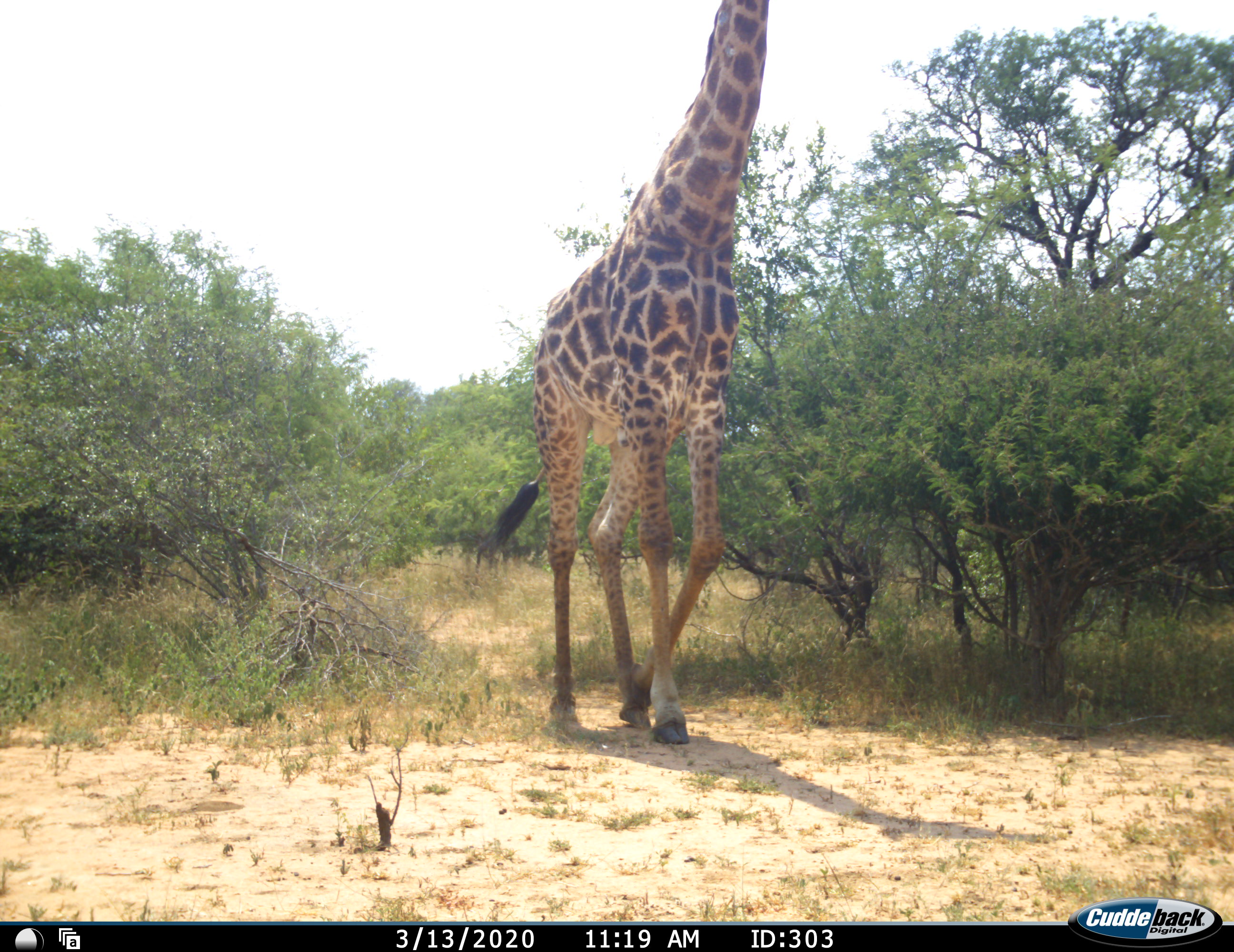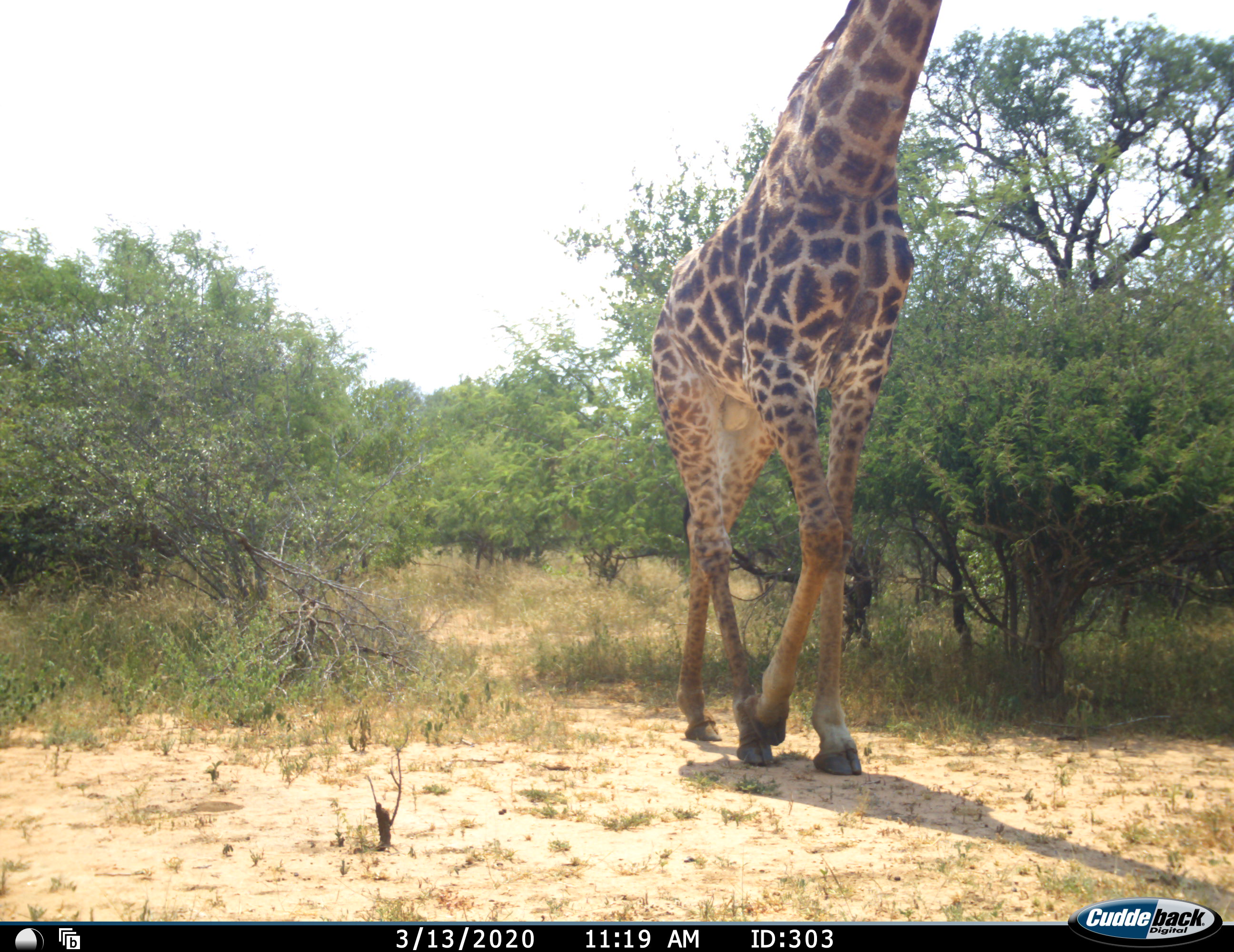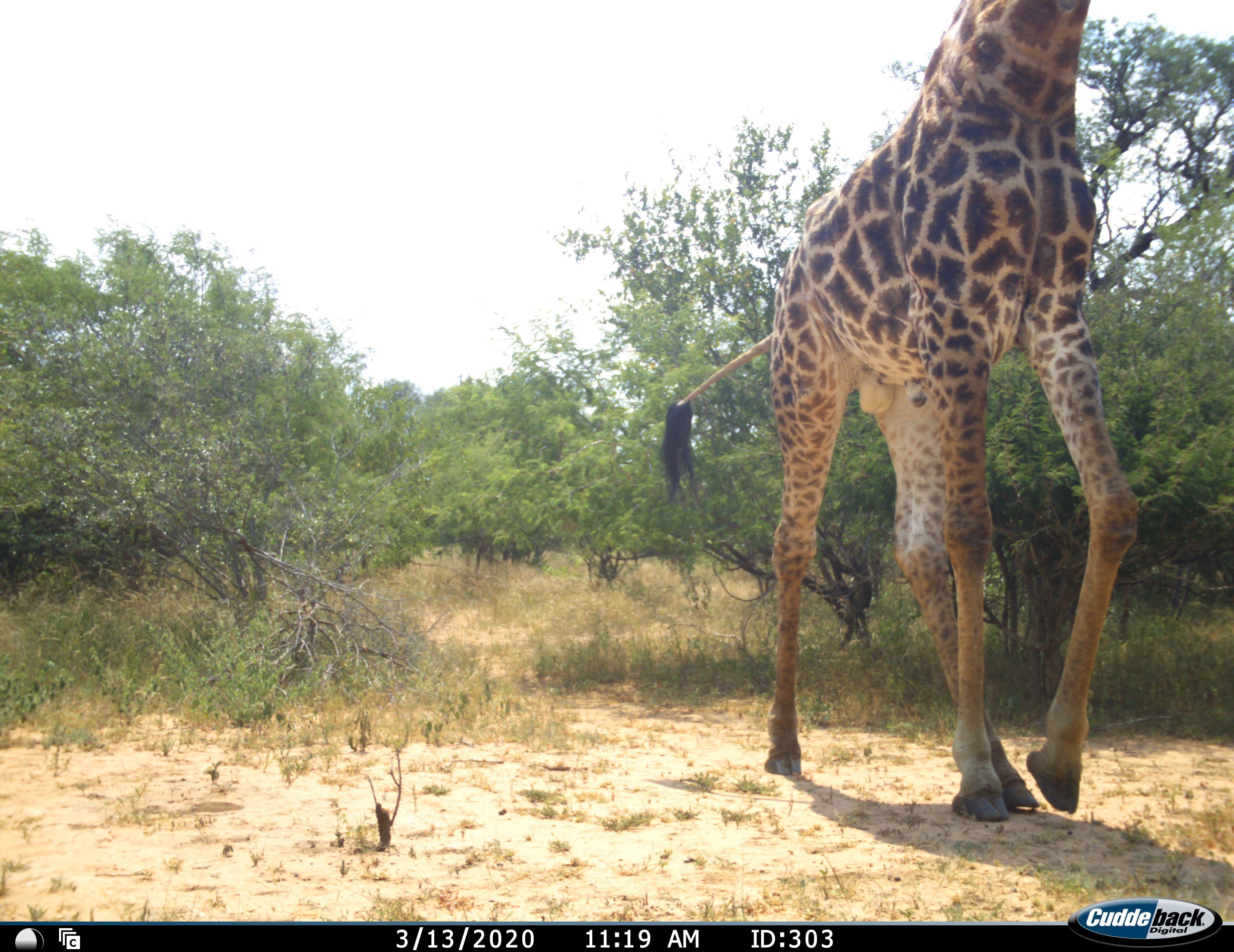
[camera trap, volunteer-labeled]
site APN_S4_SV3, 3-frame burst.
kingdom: Animalia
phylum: Chordata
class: Mammalia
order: Artiodactyla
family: Giraffidae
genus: Giraffa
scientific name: Giraffa camelopardalis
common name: giraffe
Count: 1.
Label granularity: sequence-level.